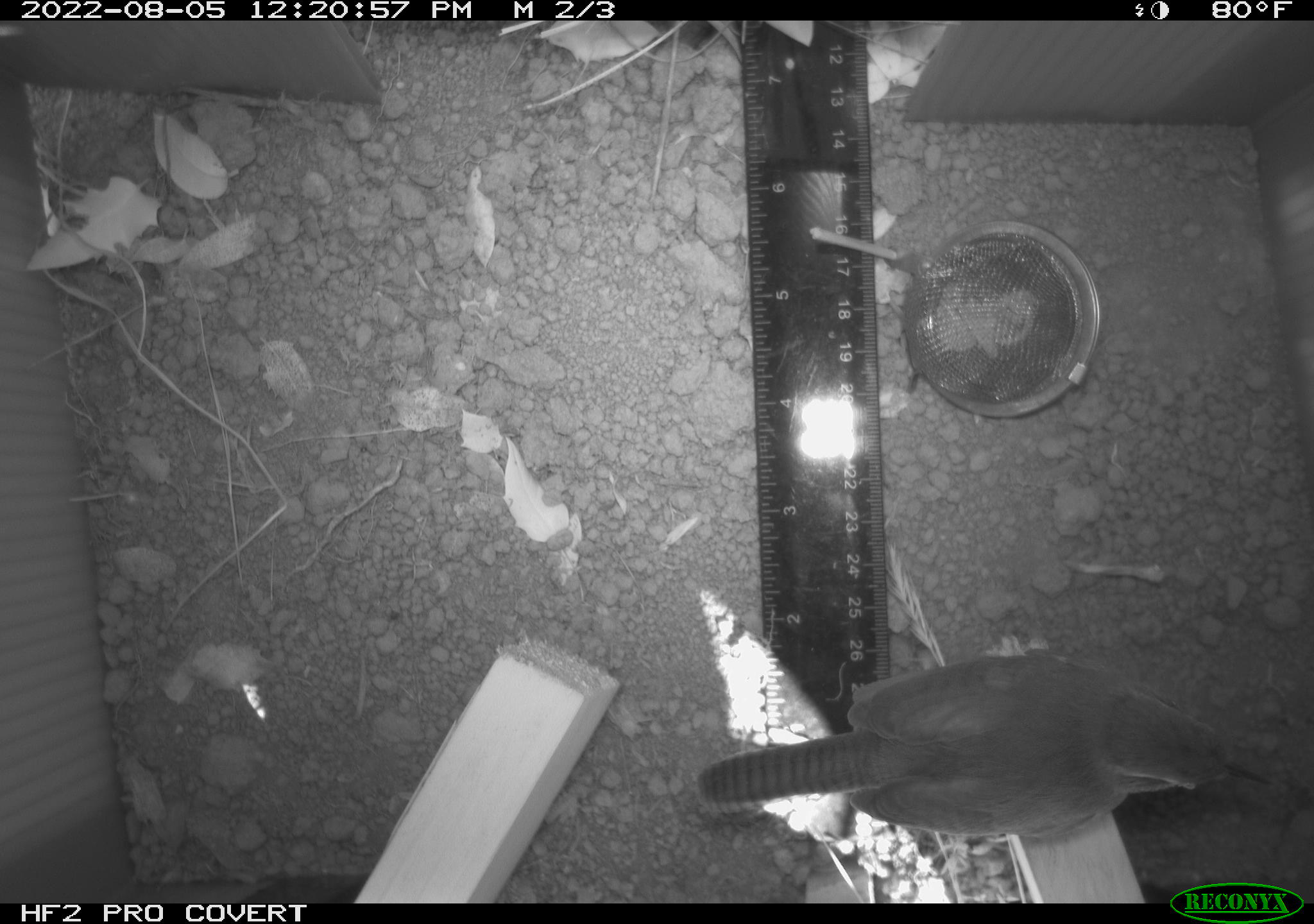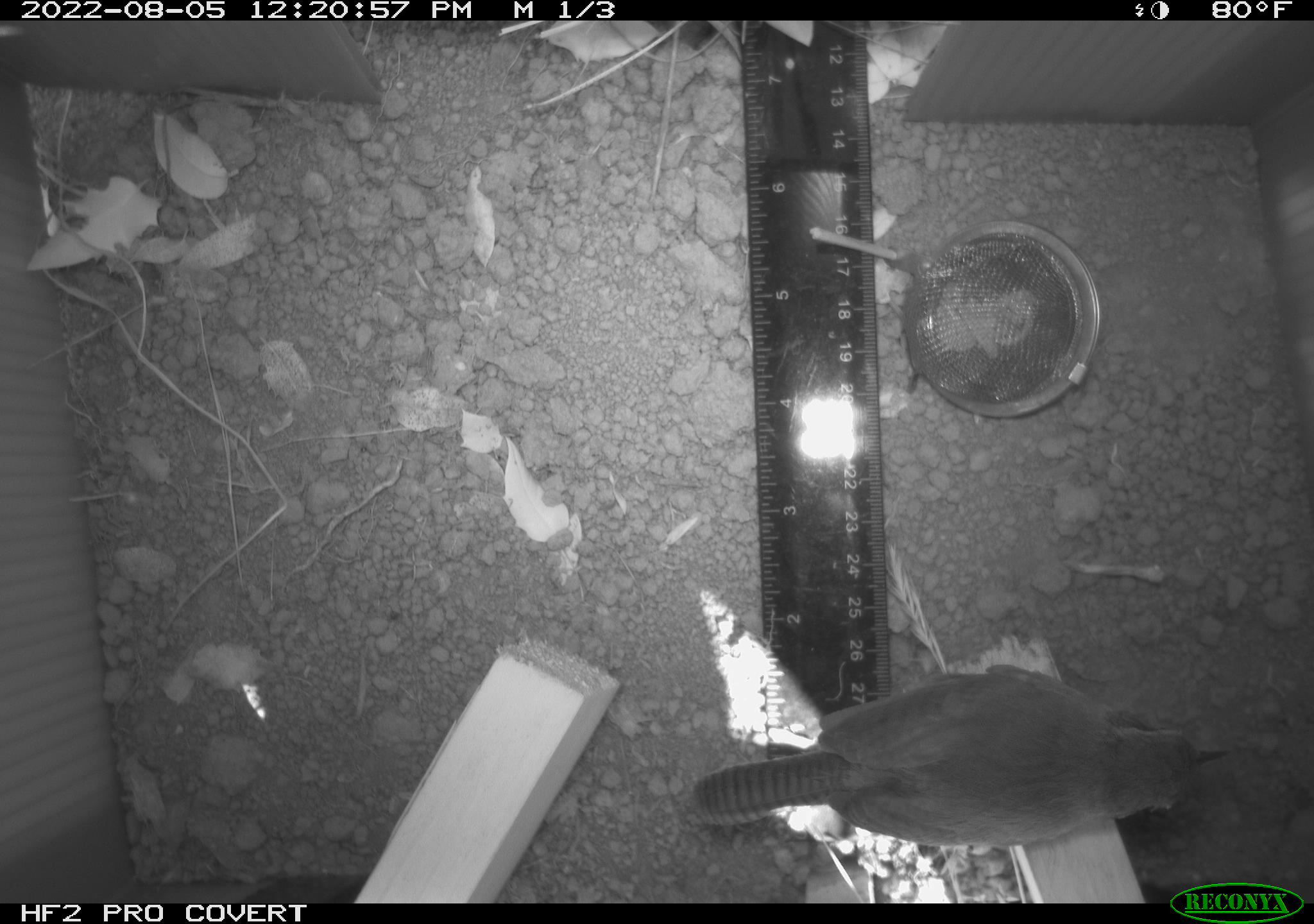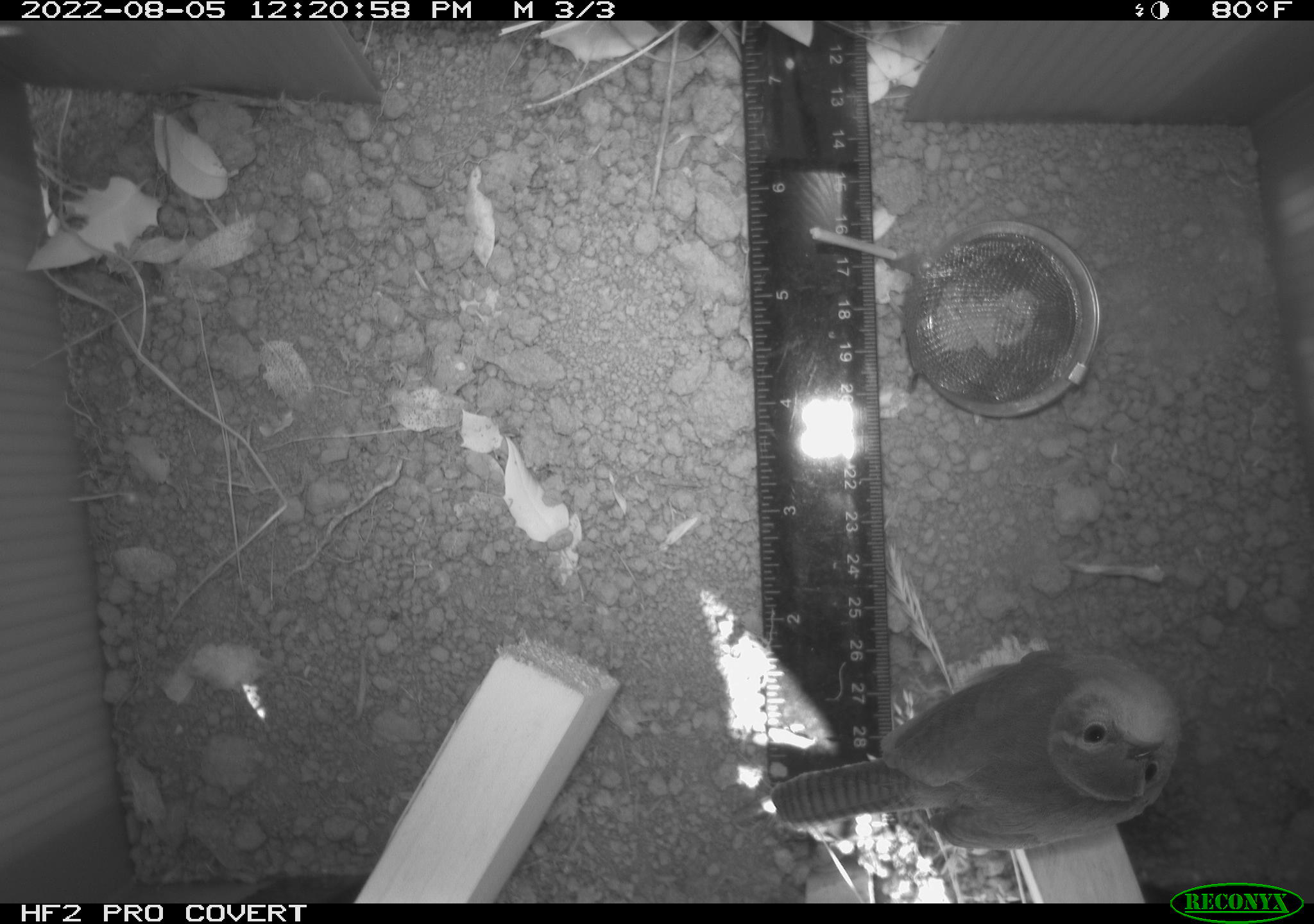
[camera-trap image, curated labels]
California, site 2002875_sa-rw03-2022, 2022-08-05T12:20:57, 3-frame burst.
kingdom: Animalia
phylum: Chordata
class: Aves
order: Passeriformes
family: Troglodytidae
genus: Thryomanes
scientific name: Thryomanes bewickii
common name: bewick's wren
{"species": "bewick's wren (Thryomanes bewickii)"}